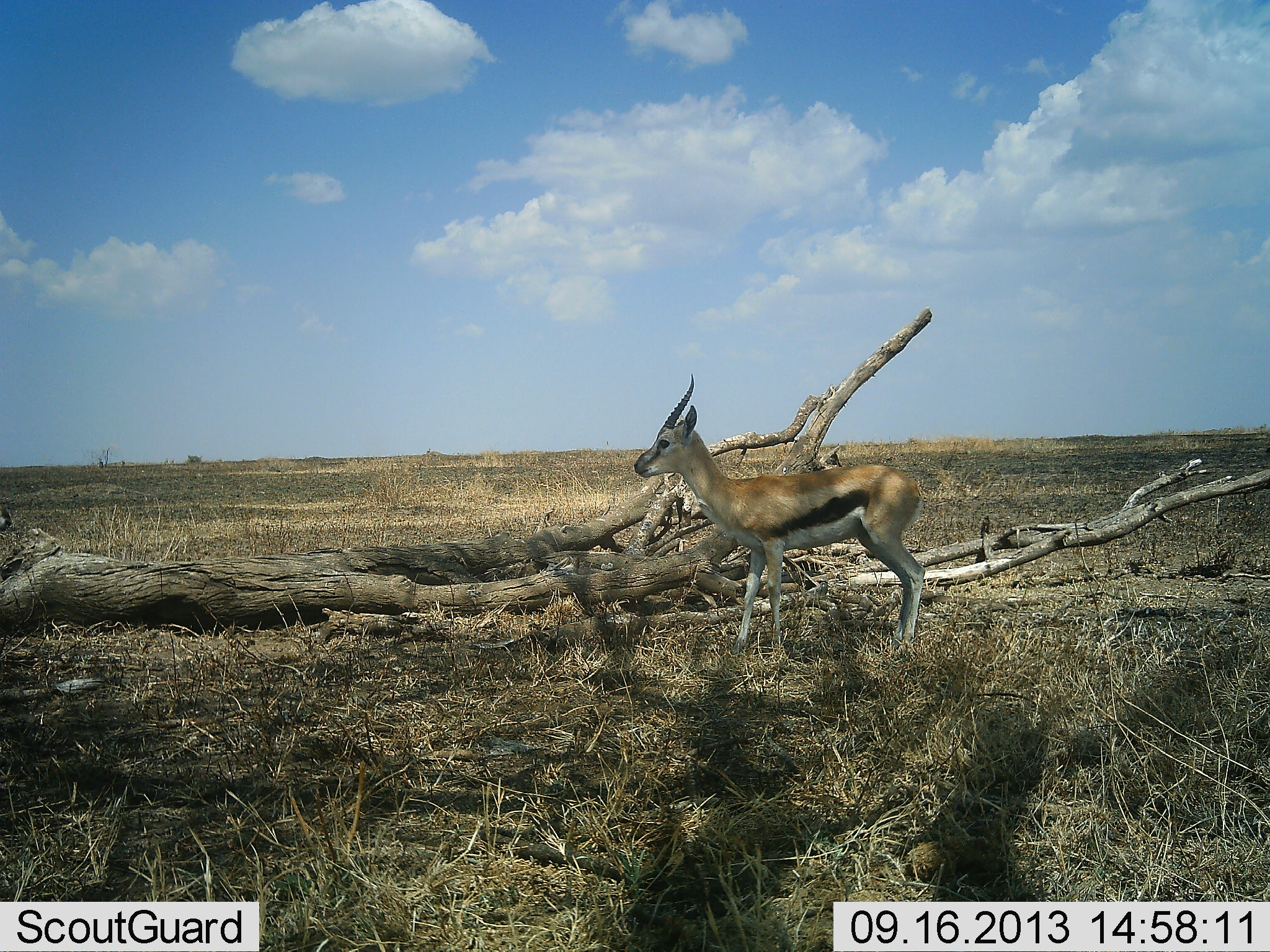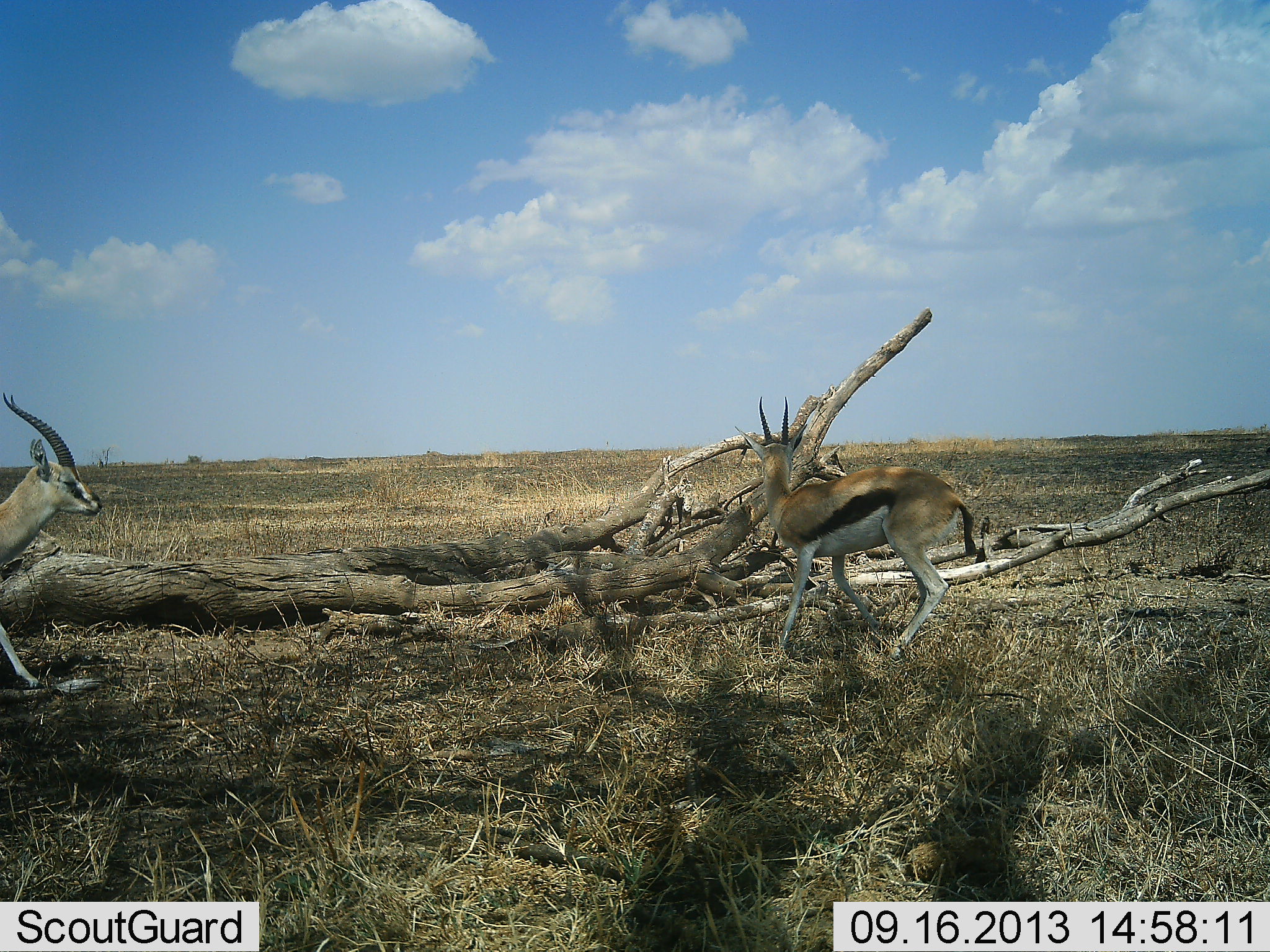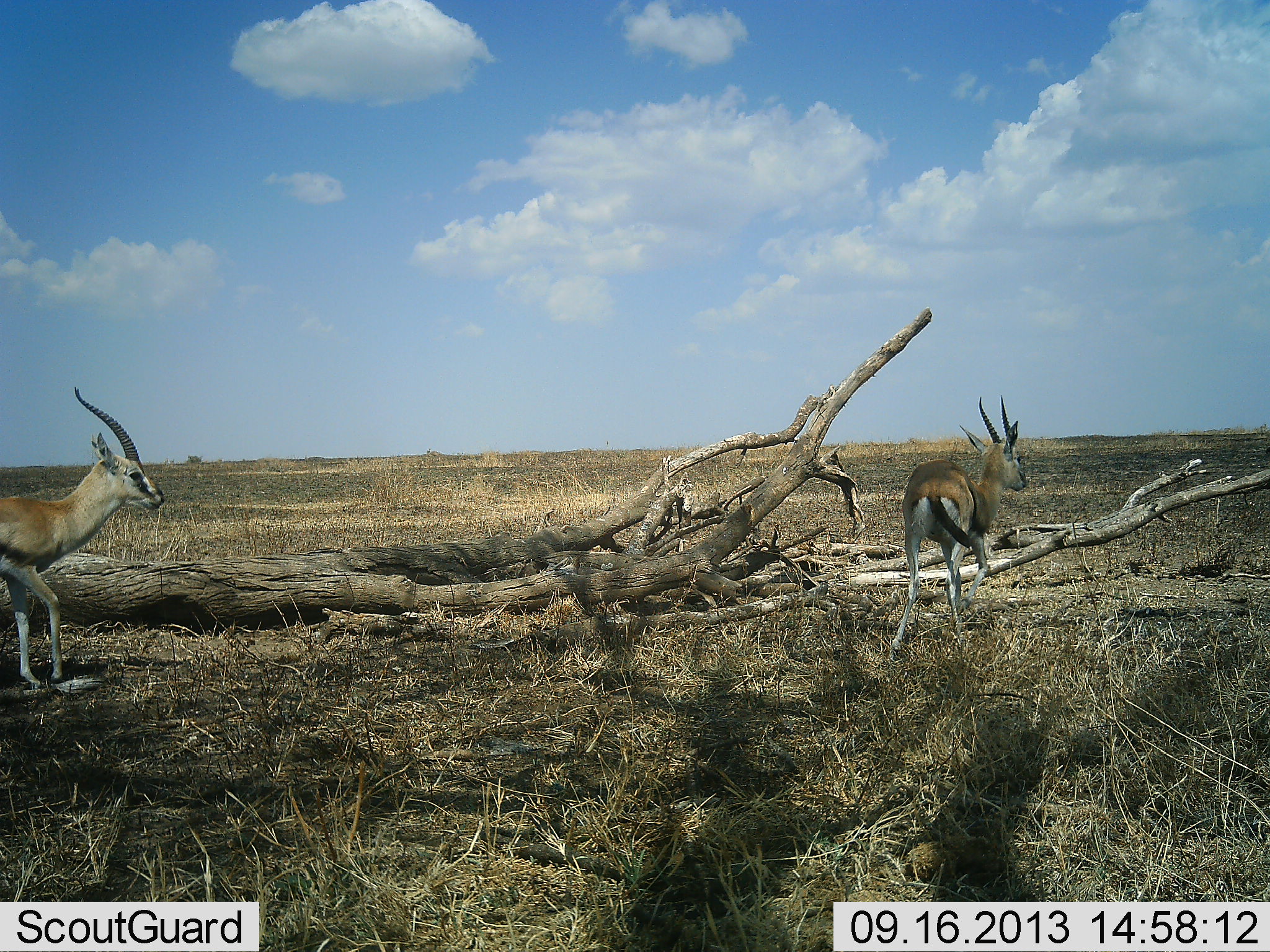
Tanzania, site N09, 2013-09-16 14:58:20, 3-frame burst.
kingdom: Animalia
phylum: Chordata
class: Mammalia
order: Artiodactyla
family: Bovidae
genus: Eudorcas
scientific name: Eudorcas thomsonii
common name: thomson's gazelle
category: gazellethomsons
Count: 2.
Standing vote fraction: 29%.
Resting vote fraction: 0%.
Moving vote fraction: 82%.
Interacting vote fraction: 11%.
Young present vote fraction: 0%.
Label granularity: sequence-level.